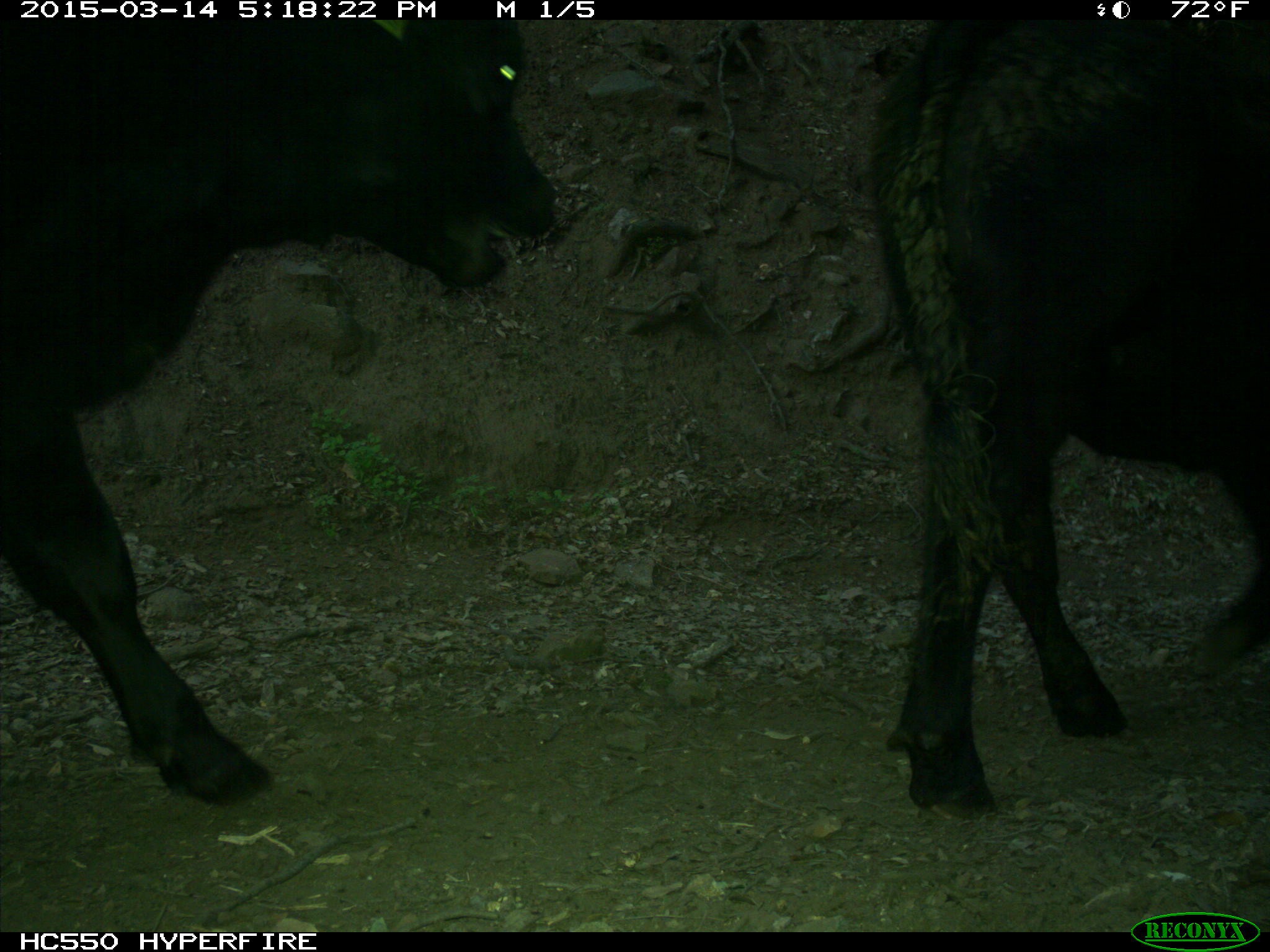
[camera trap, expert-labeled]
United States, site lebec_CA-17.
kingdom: Animalia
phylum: Chordata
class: Mammalia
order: Artiodactyla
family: Bovidae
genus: Bos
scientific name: Bos taurus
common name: domestic cow